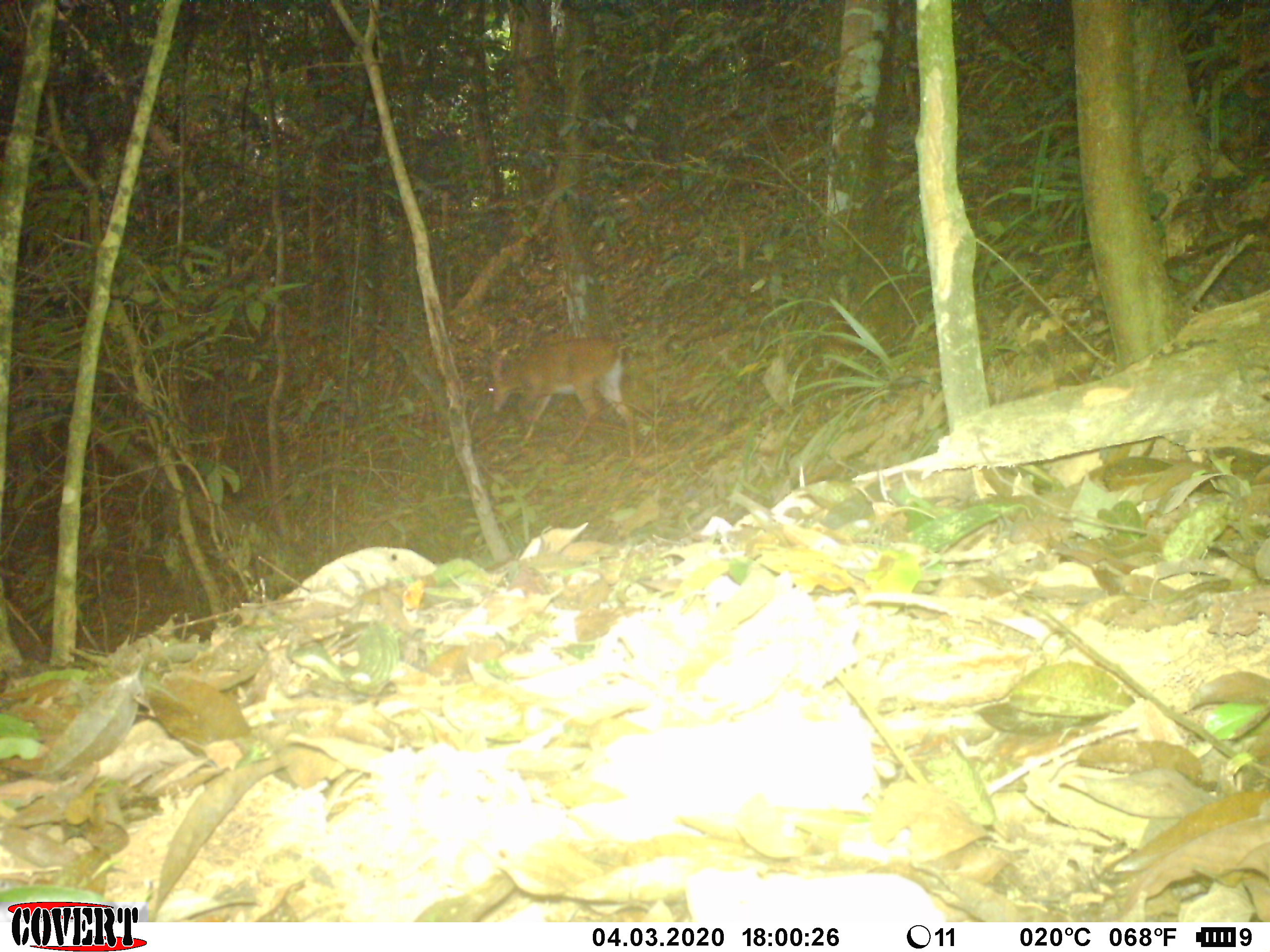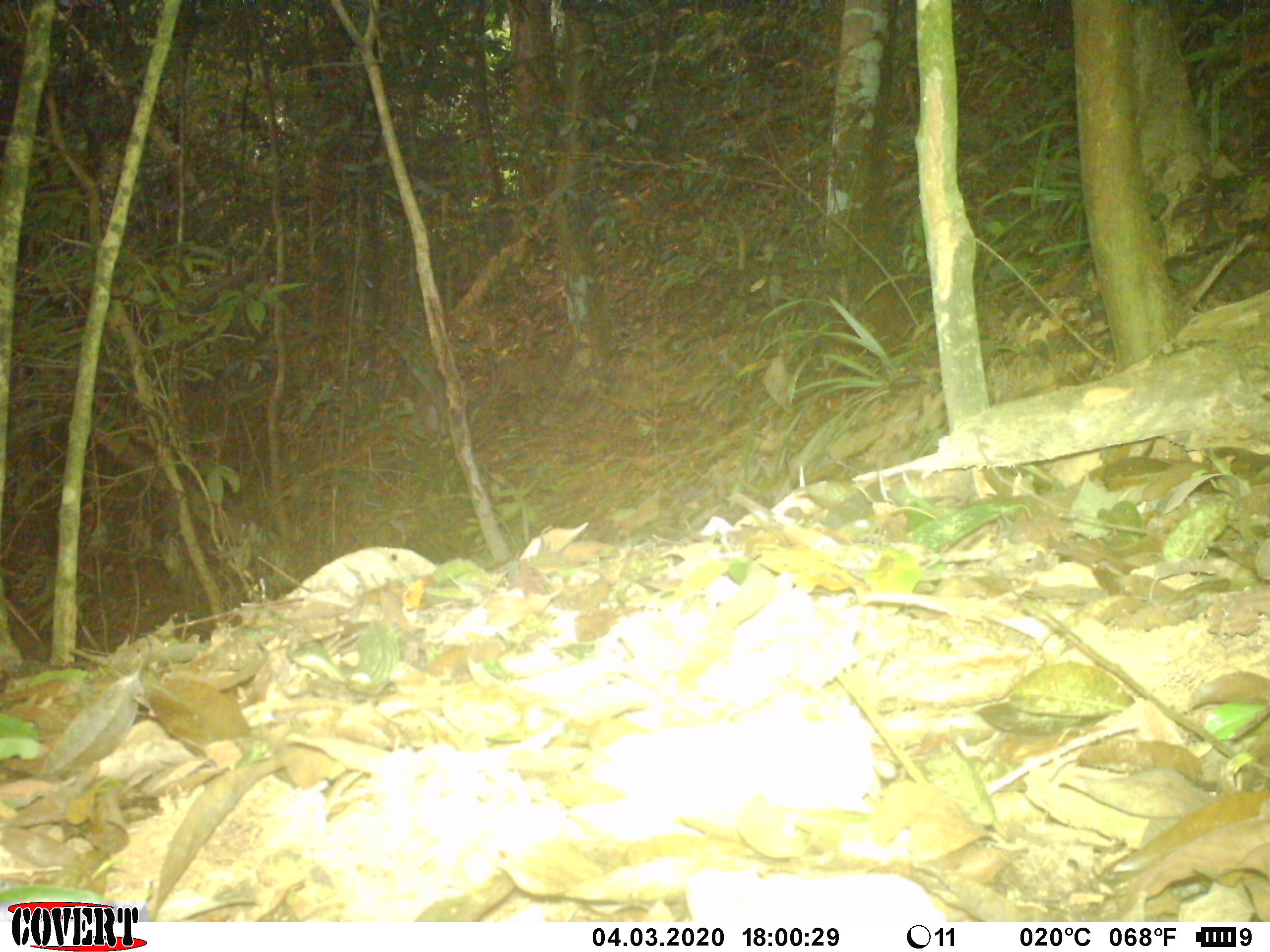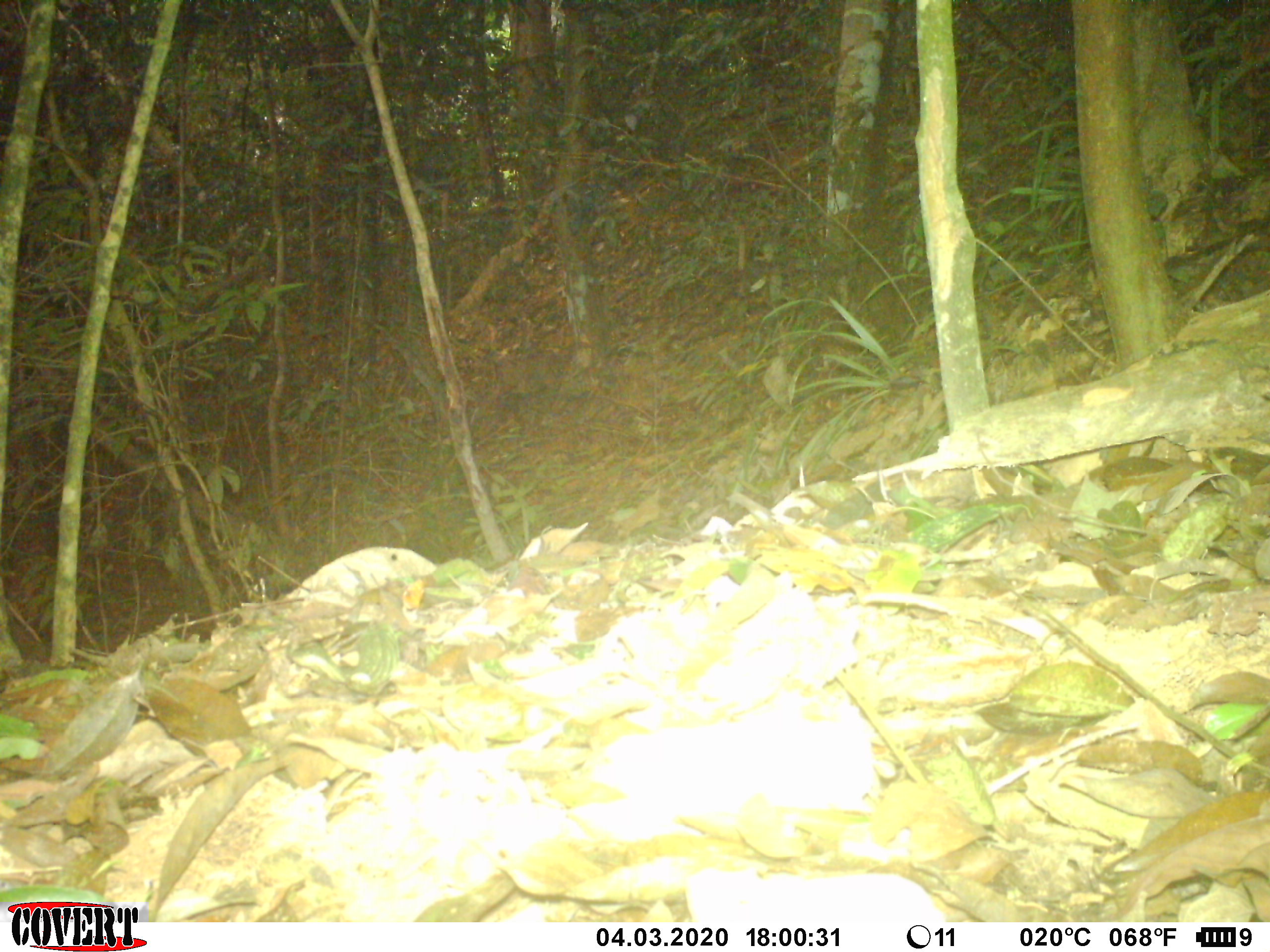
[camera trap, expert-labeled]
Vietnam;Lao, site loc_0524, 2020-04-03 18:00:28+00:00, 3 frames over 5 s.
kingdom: Animalia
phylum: Chordata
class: Mammalia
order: Artiodactyla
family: Cervidae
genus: Muntiacus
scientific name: Muntiacus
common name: muntjacs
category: unidentified muntjac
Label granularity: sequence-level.